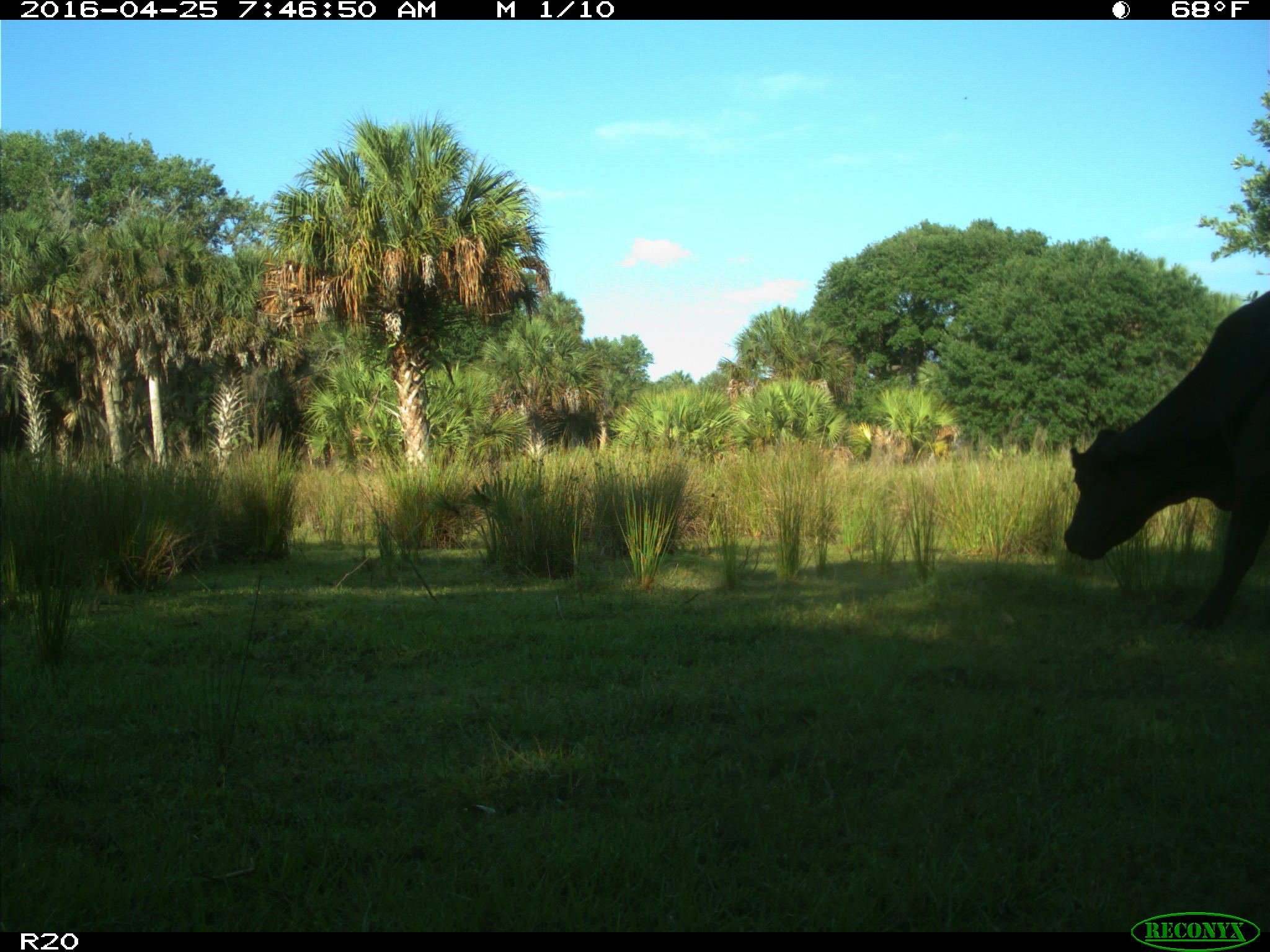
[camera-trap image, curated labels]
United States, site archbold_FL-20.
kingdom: Animalia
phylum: Chordata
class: Mammalia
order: Artiodactyla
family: Bovidae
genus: Bos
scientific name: Bos taurus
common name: domestic cow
Bos taurus (domestic cow).